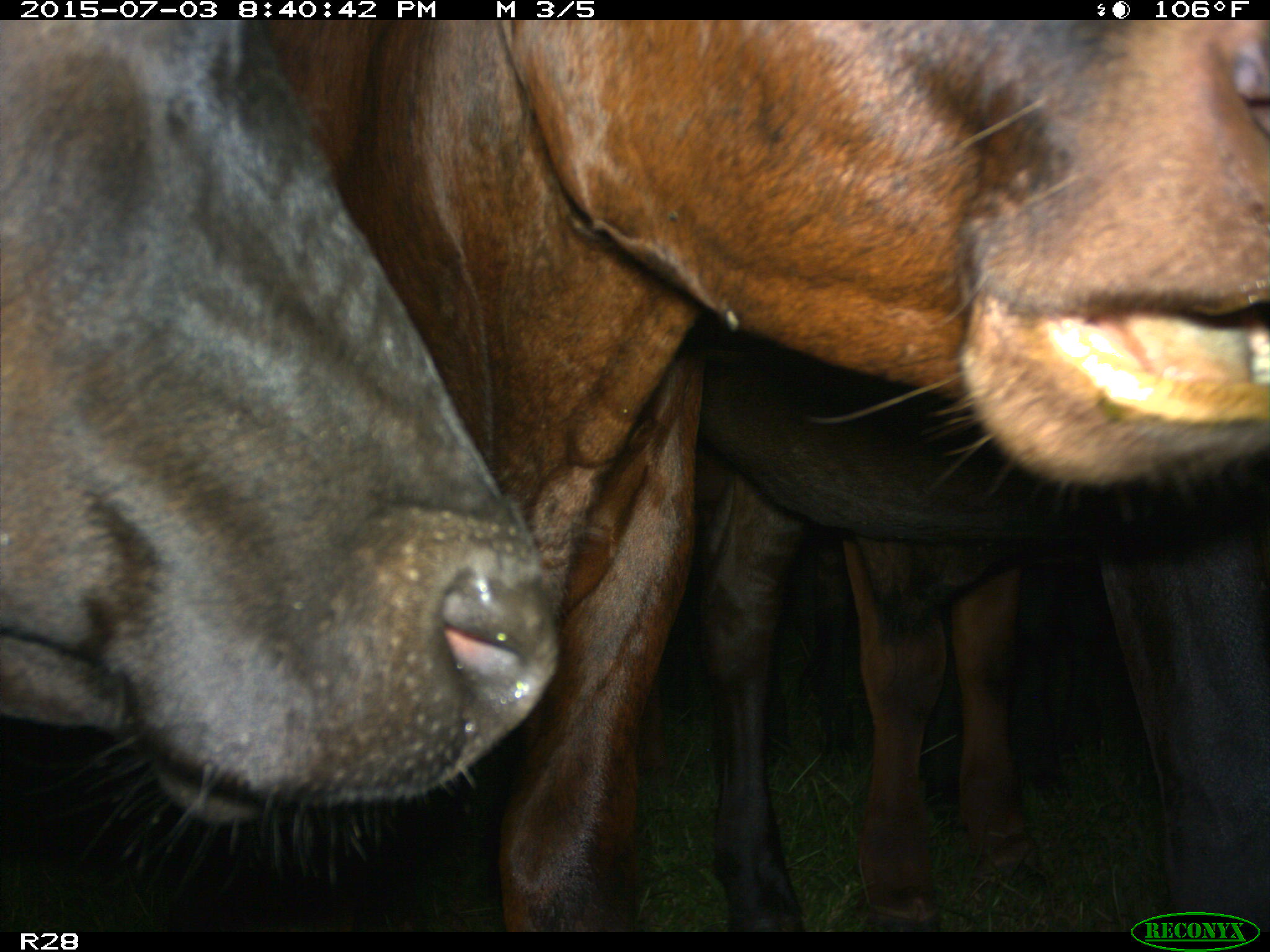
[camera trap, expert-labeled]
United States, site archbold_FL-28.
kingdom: Animalia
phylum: Chordata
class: Mammalia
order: Artiodactyla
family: Bovidae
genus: Bos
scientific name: Bos taurus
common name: domestic cow